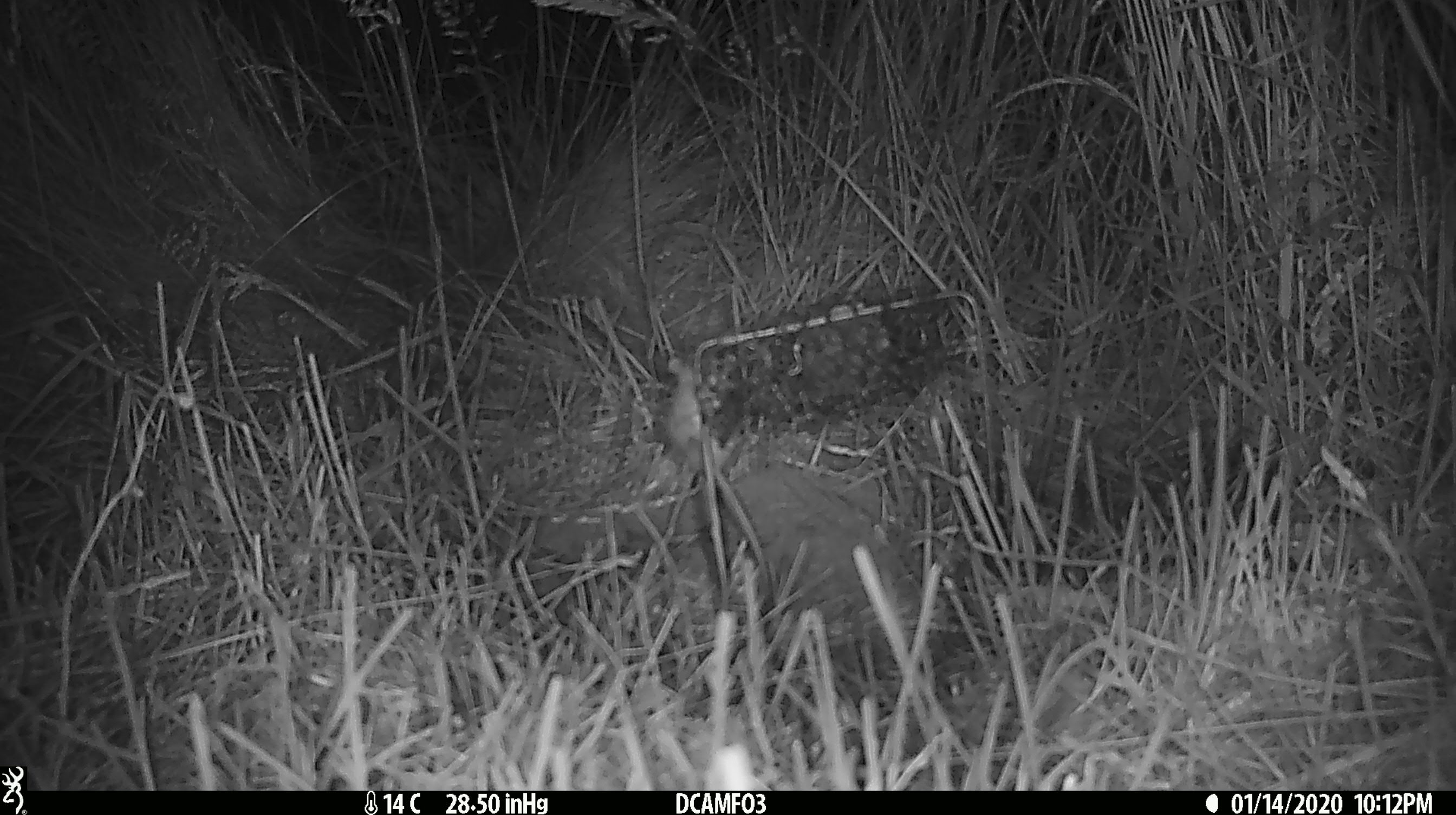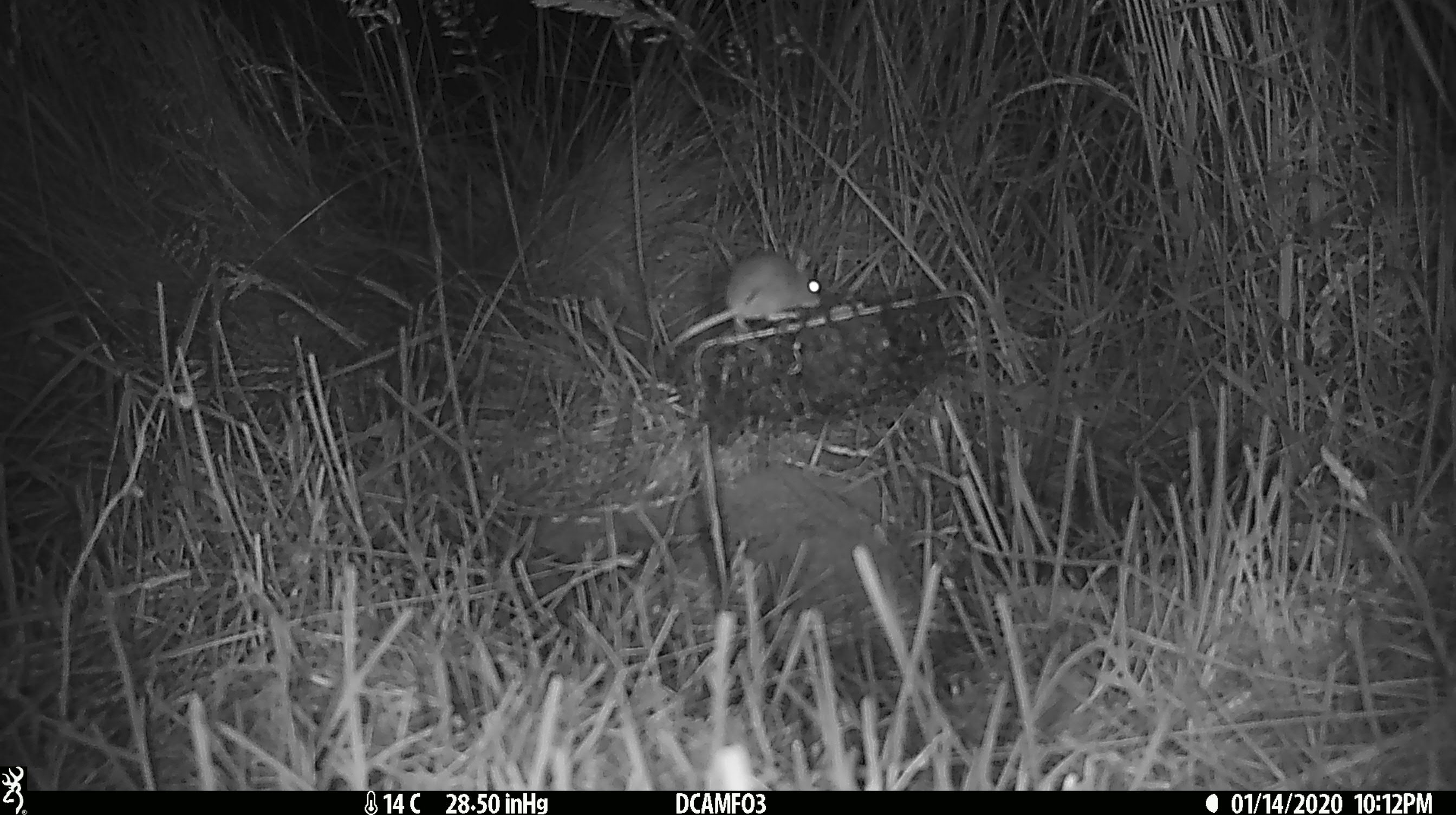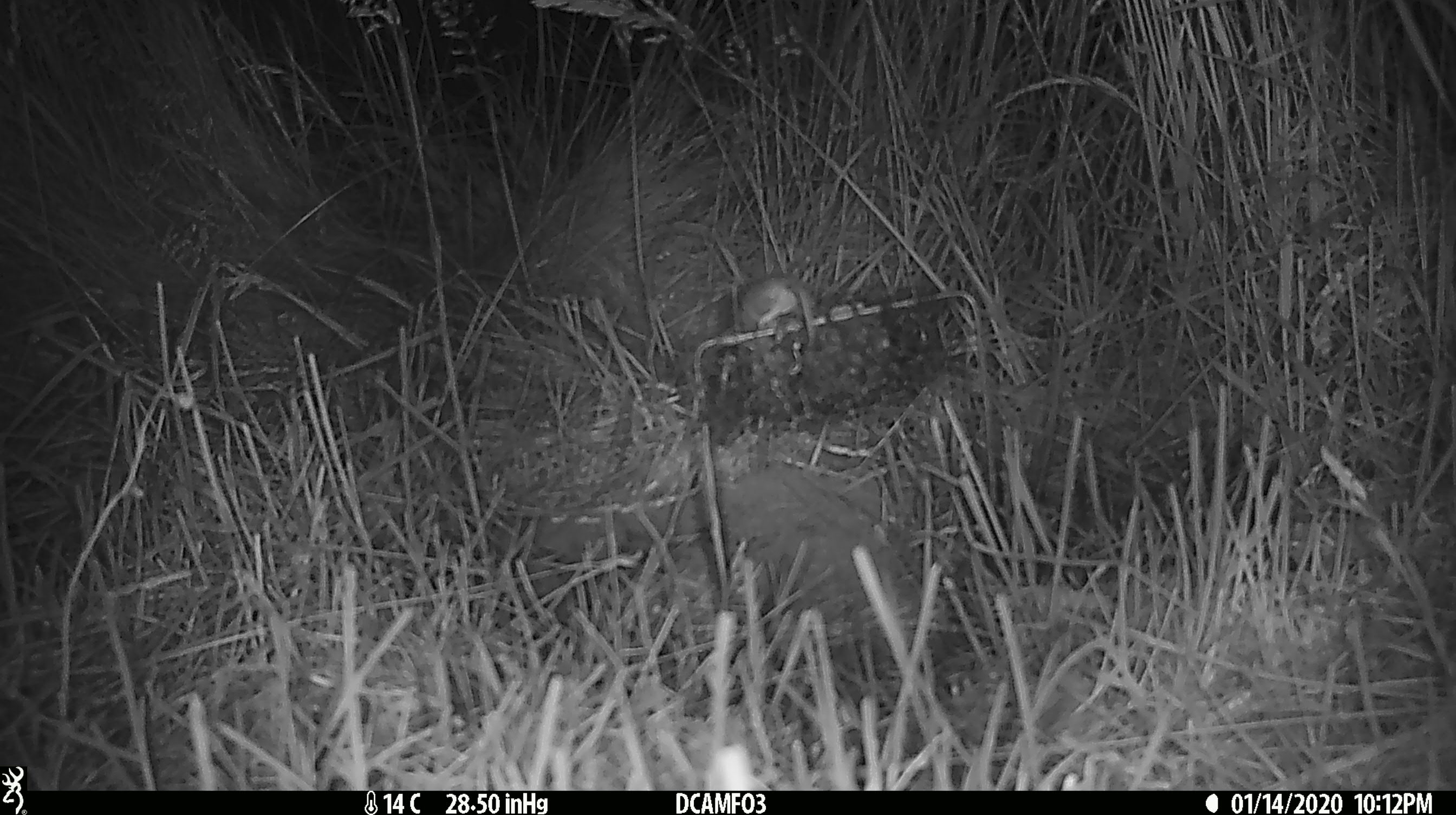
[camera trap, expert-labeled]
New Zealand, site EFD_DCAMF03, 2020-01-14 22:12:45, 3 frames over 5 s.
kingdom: Animalia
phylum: Chordata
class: Mammalia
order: Rodentia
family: Muridae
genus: Mus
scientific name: Mus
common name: mouse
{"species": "mouse (Mus)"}